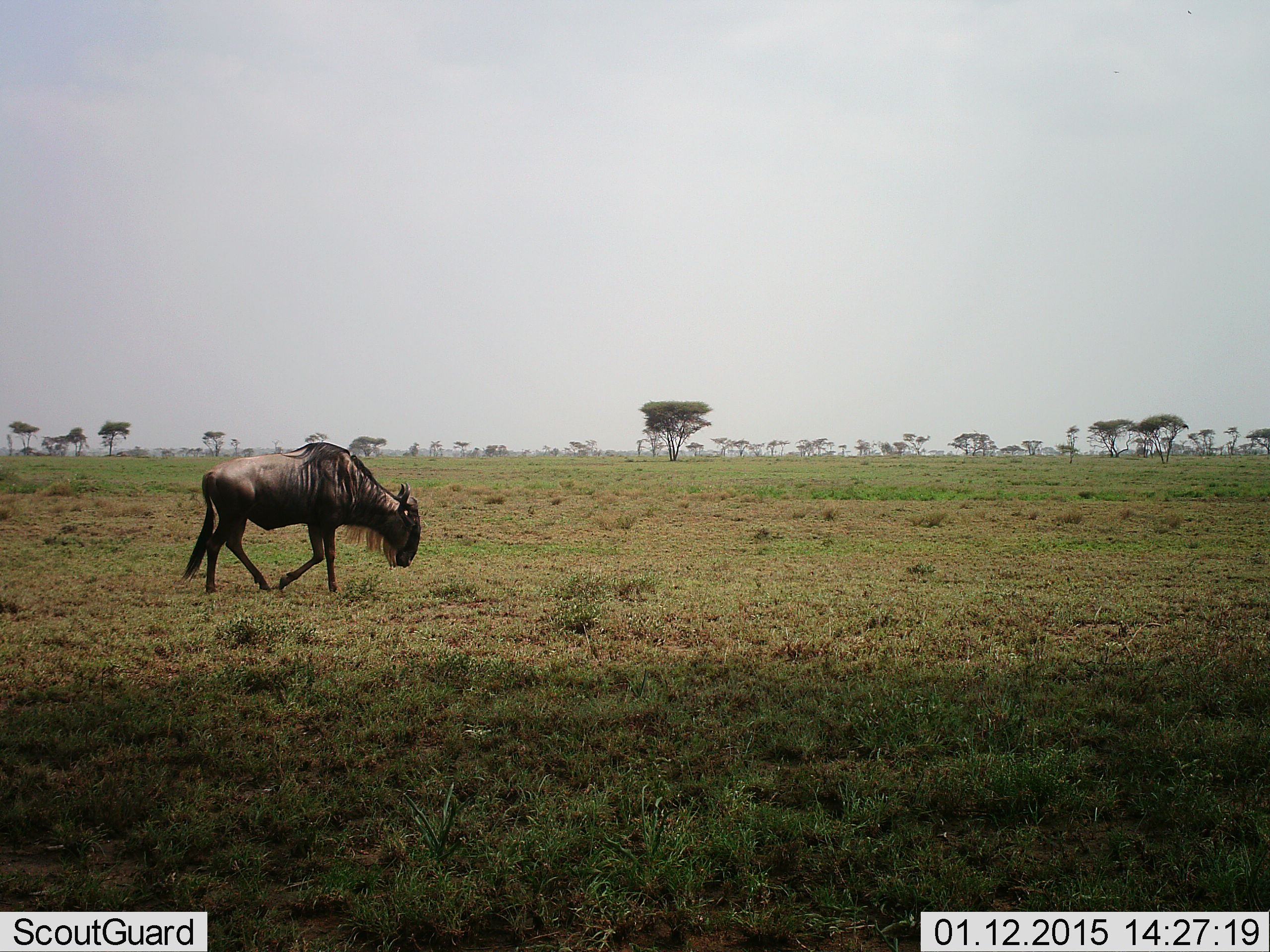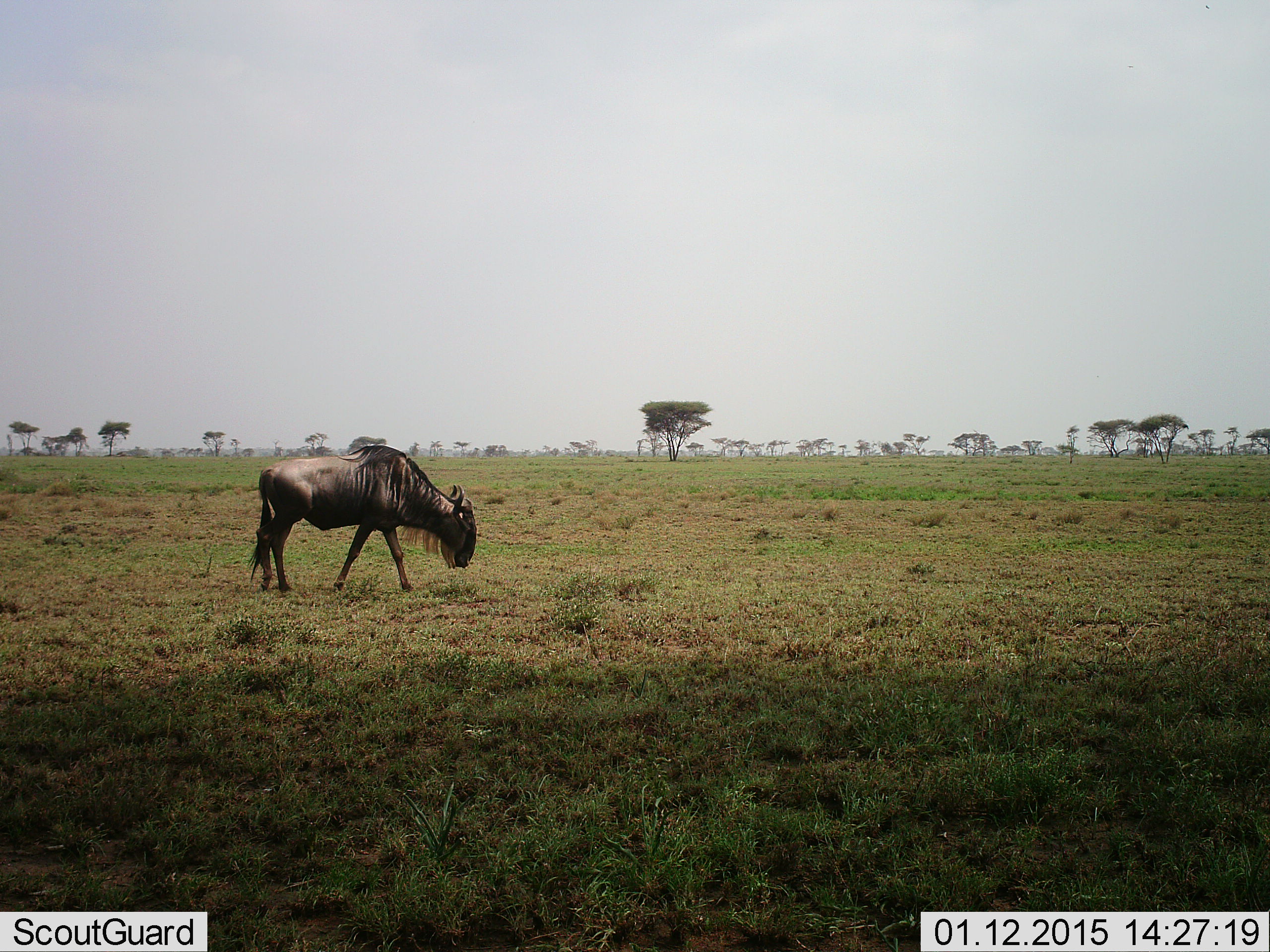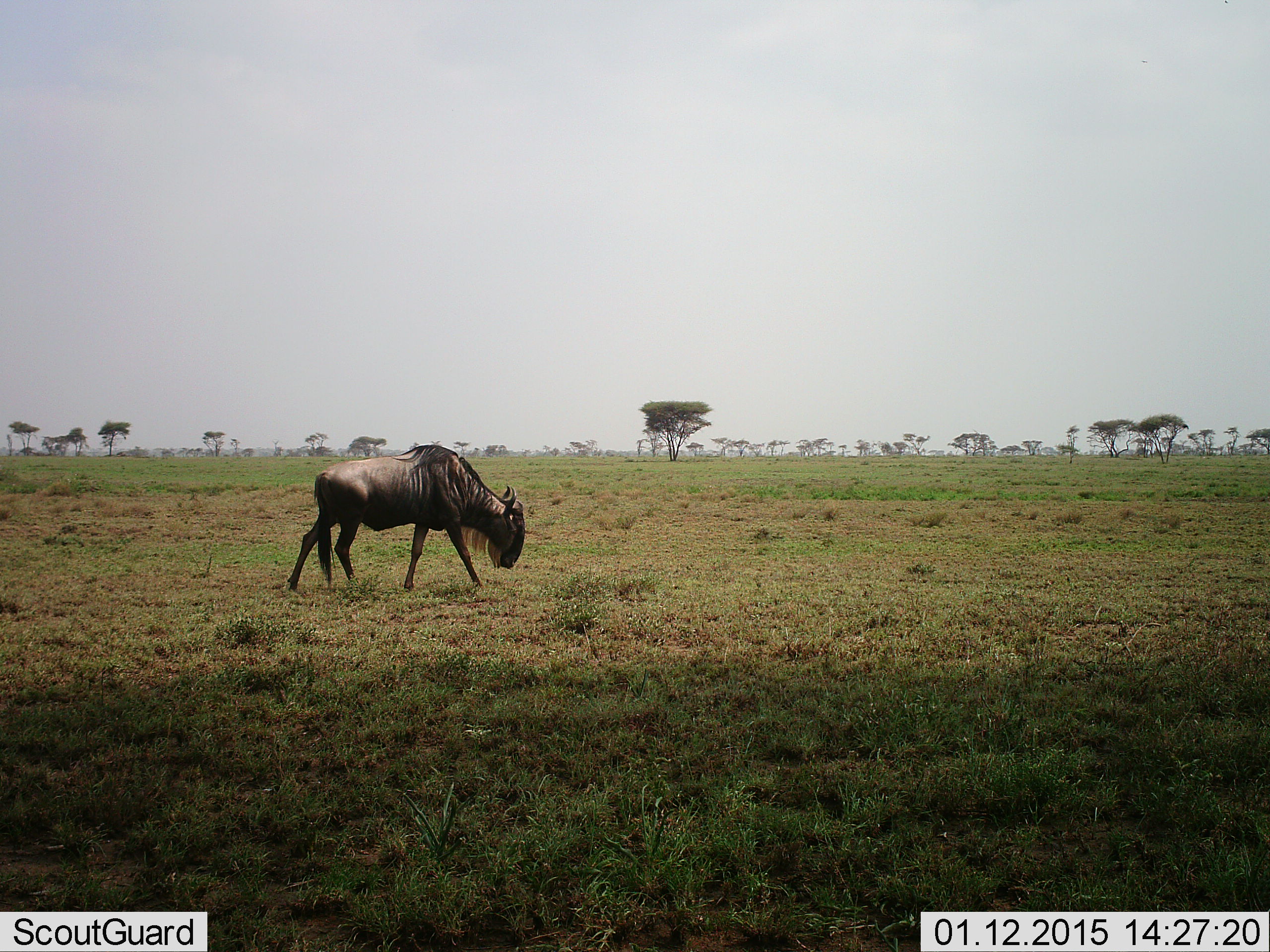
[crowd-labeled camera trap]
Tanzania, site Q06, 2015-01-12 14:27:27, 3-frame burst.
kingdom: Animalia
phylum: Chordata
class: Mammalia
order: Artiodactyla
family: Bovidae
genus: Connochaetes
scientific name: Connochaetes taurinus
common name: blue wildebeest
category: wildebeest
Wildebeest (blue wildebeest) (Connochaetes taurinus), count 1. Behavior (volunteer vote fractions): standing 0%, resting 0%, moving 90%, interacting 0%. Young present (vote fraction): 0%. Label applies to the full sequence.